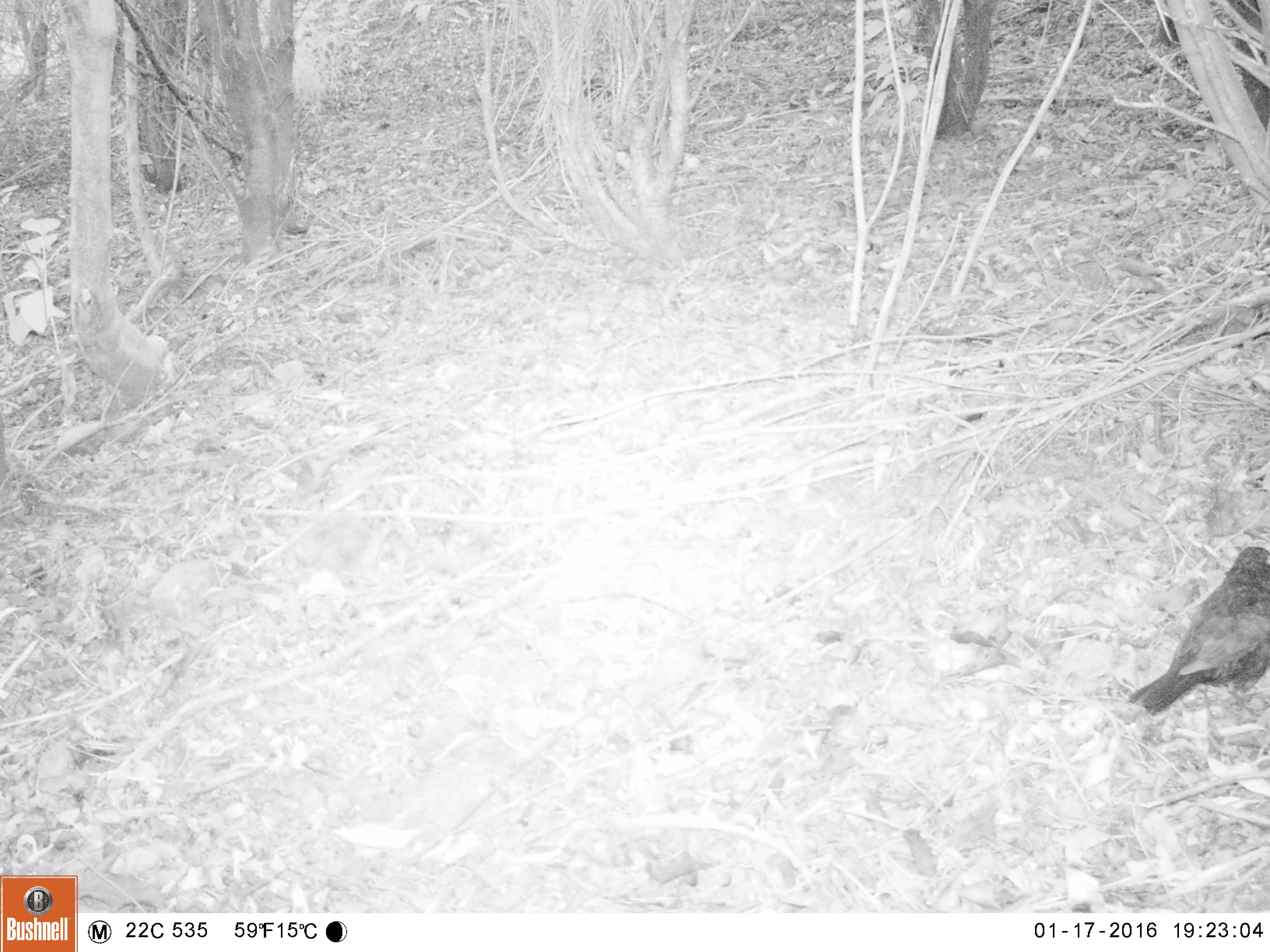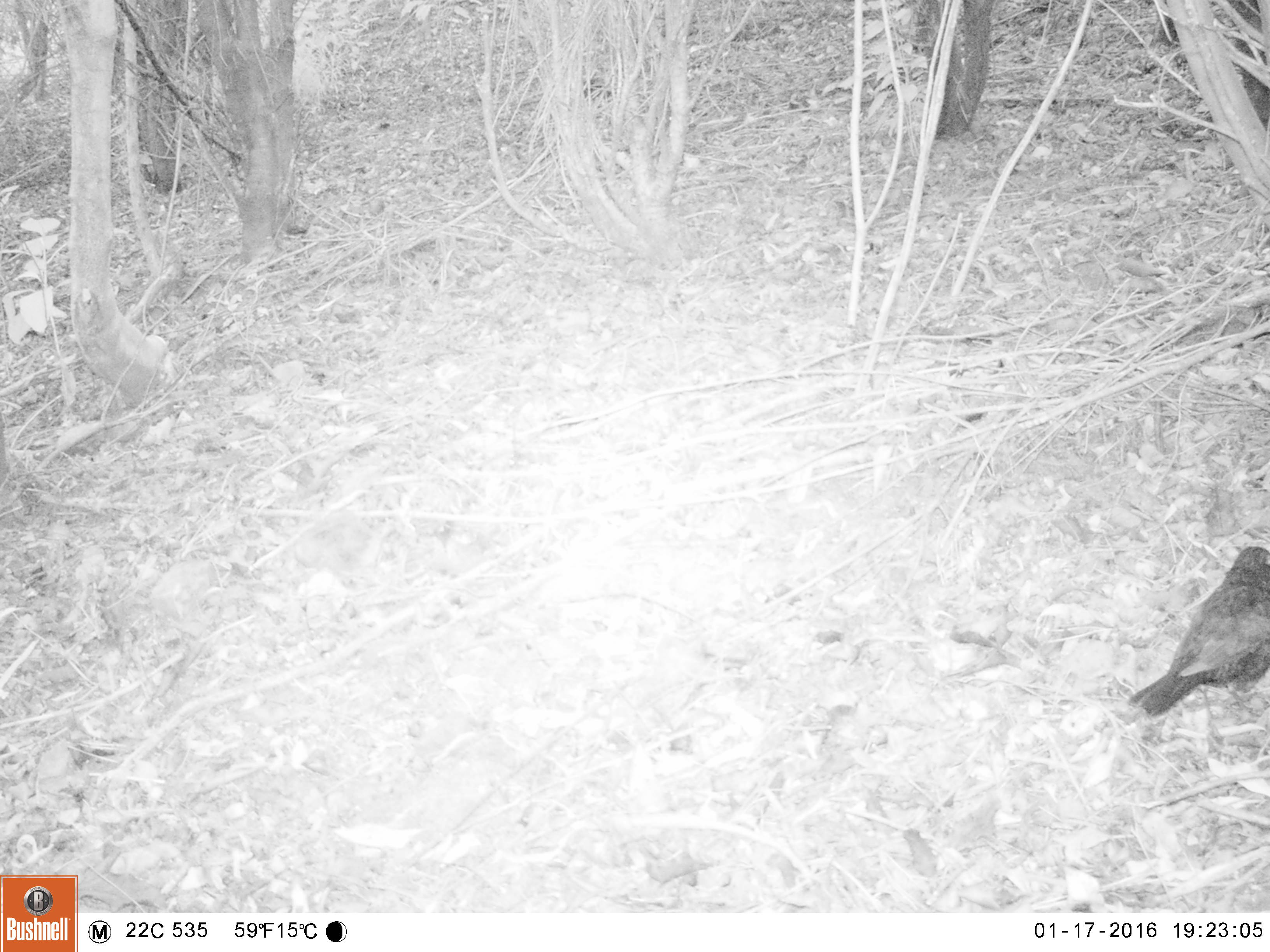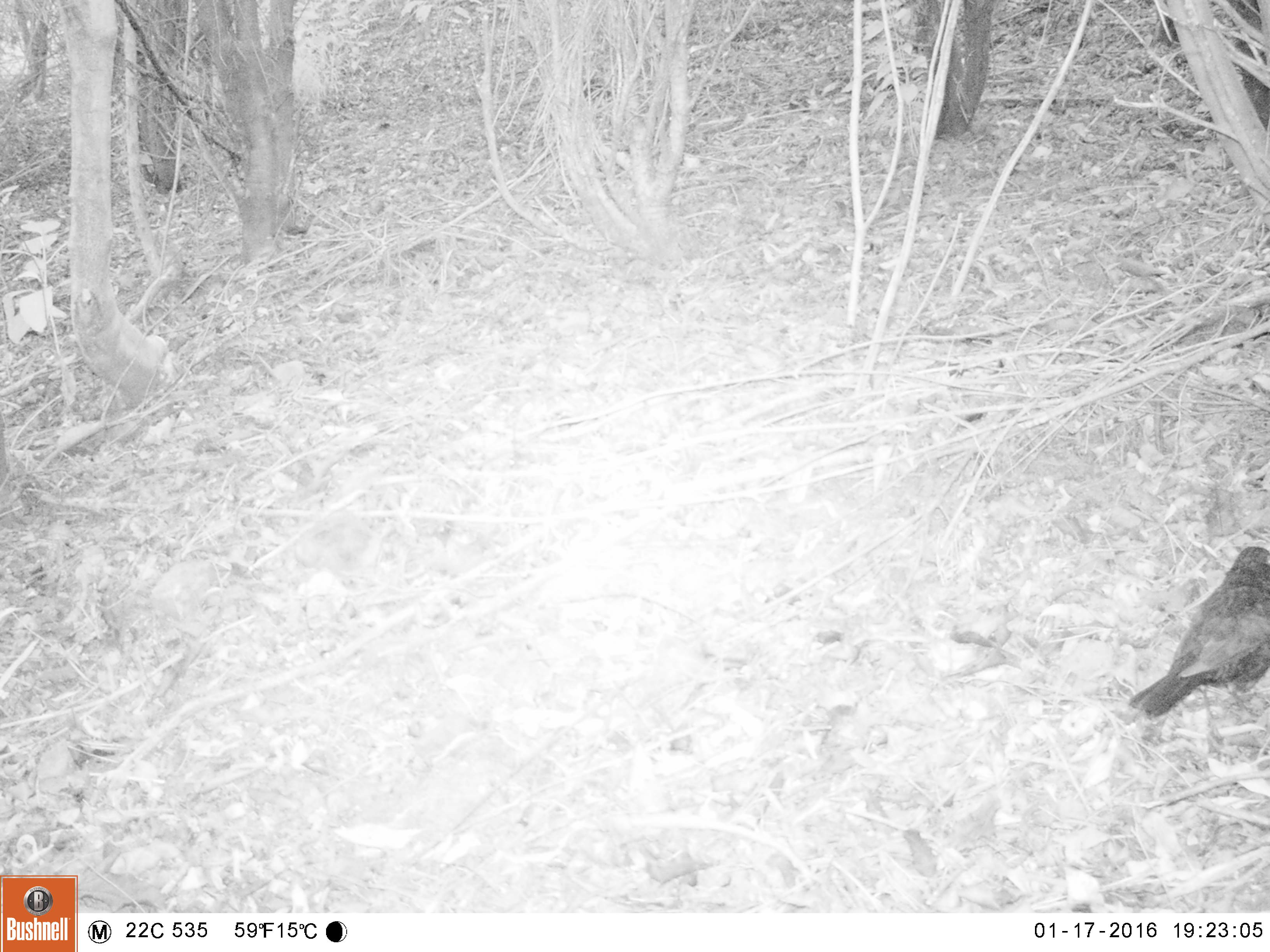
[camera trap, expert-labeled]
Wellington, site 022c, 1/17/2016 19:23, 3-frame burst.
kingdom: Animalia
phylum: Chordata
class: Aves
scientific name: Aves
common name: bird